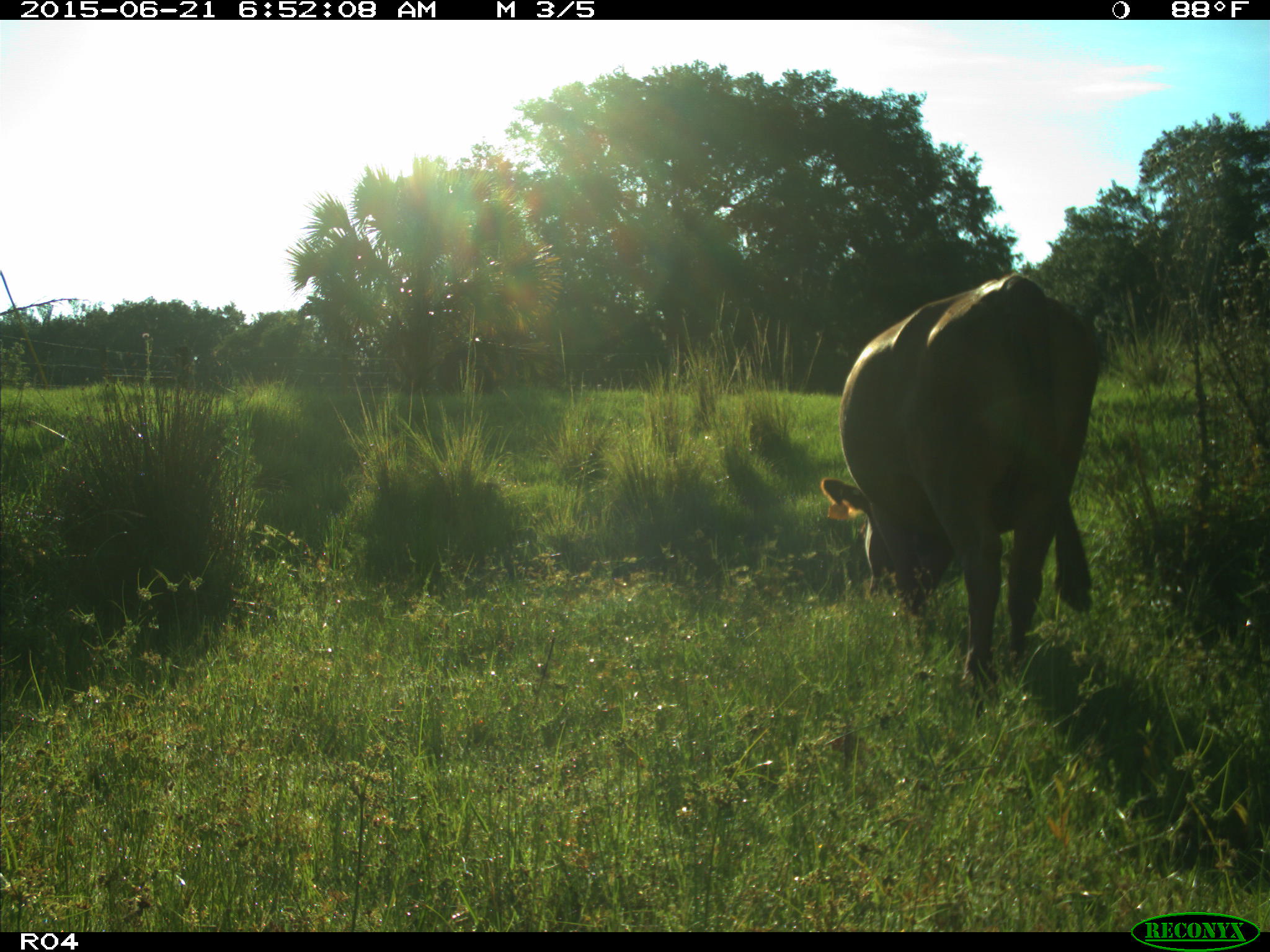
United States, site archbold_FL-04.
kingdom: Animalia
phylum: Chordata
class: Mammalia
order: Artiodactyla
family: Bovidae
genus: Bos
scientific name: Bos taurus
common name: domestic cow